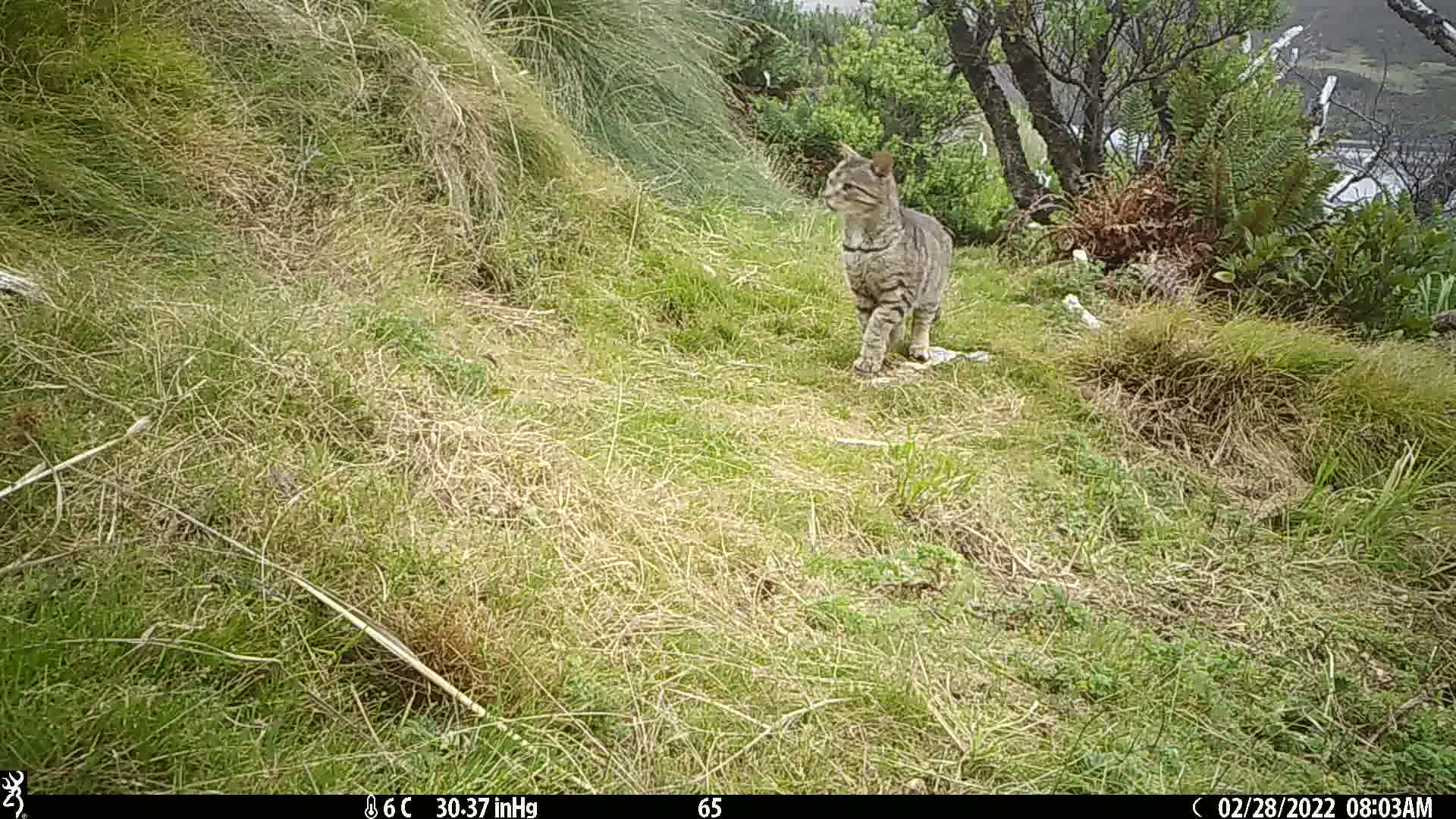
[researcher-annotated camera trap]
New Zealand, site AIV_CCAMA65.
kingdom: Animalia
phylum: Chordata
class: Mammalia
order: Carnivora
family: Felidae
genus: Felis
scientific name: Felis catus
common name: domestic cat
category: cat